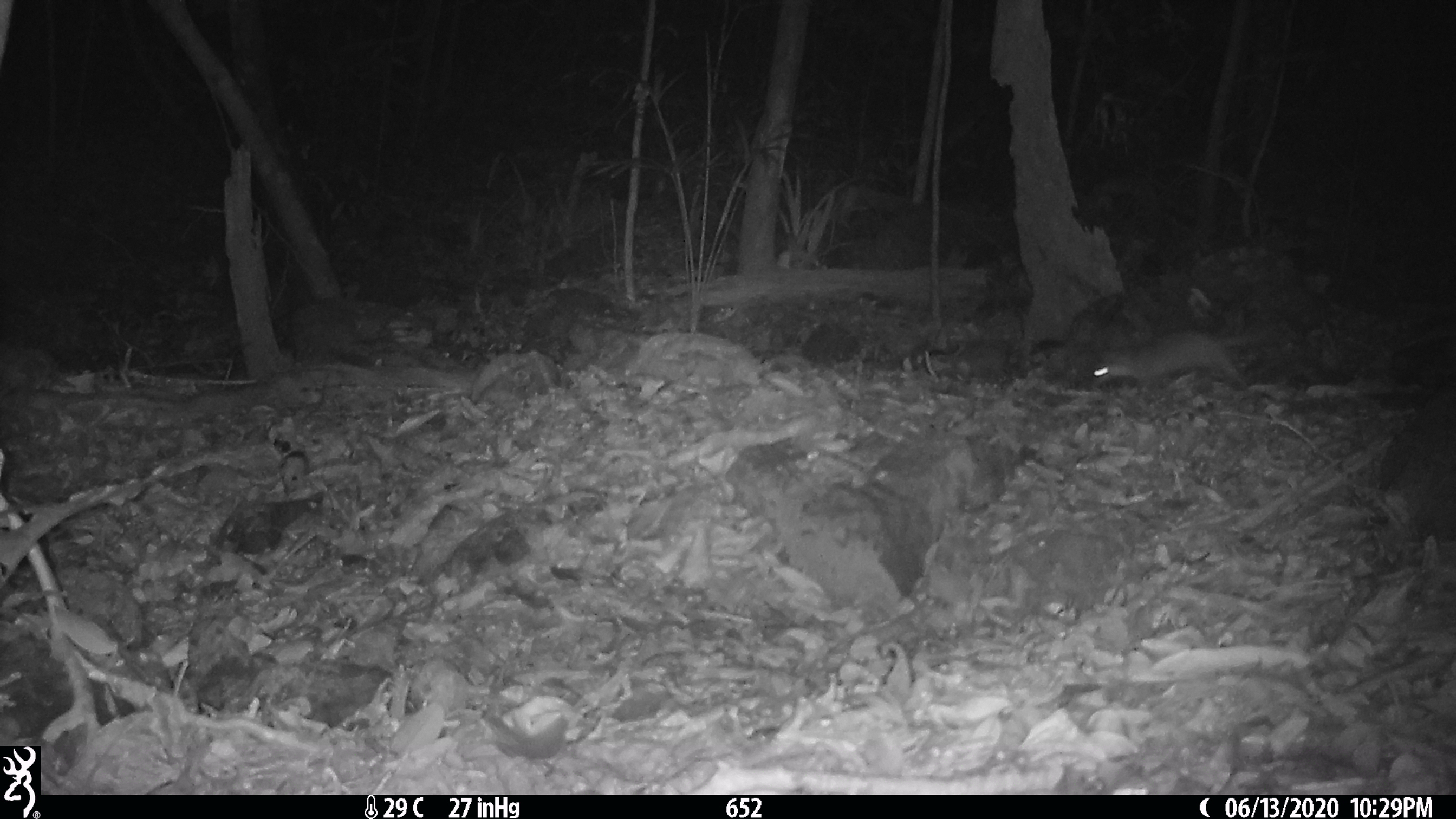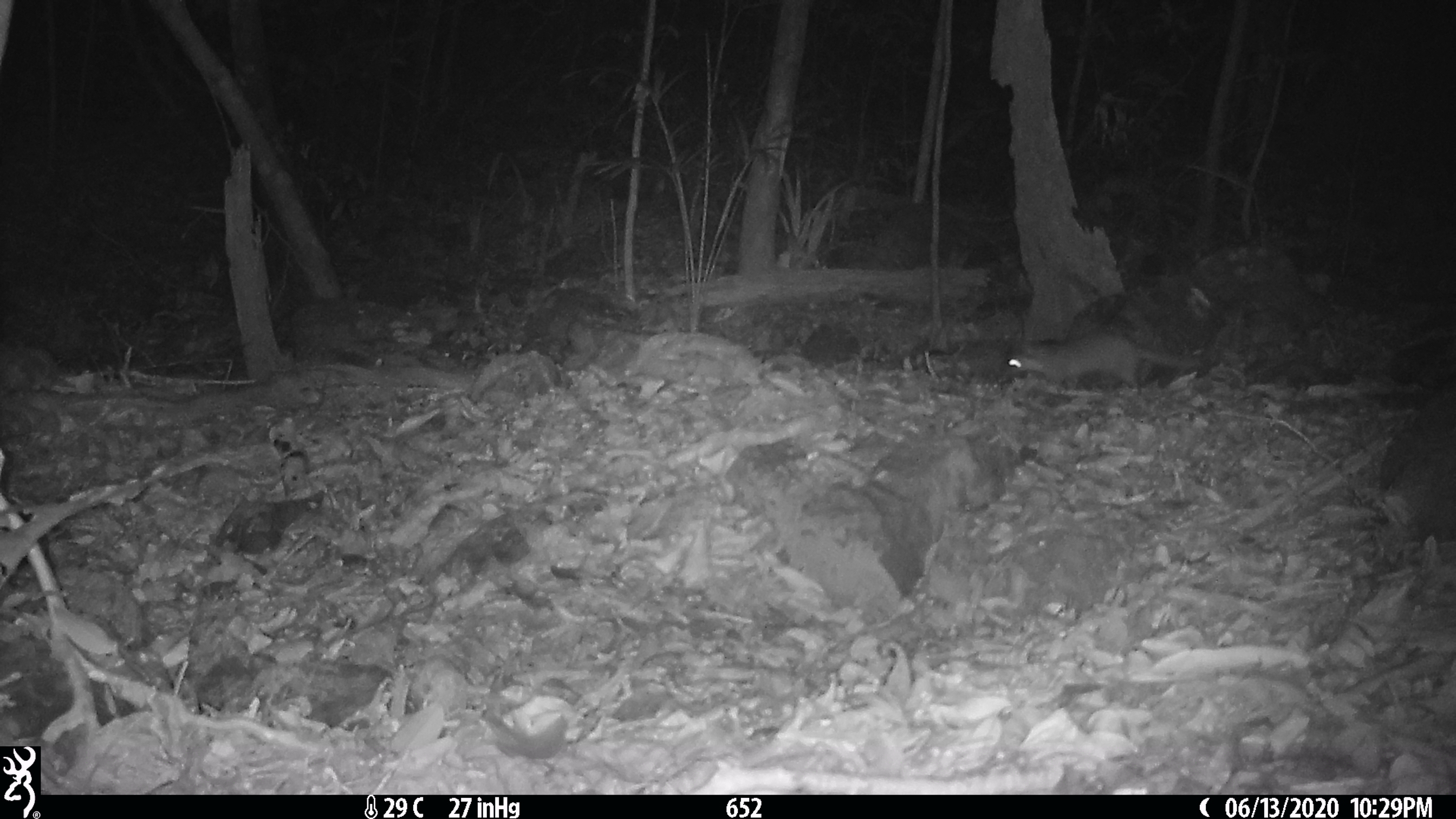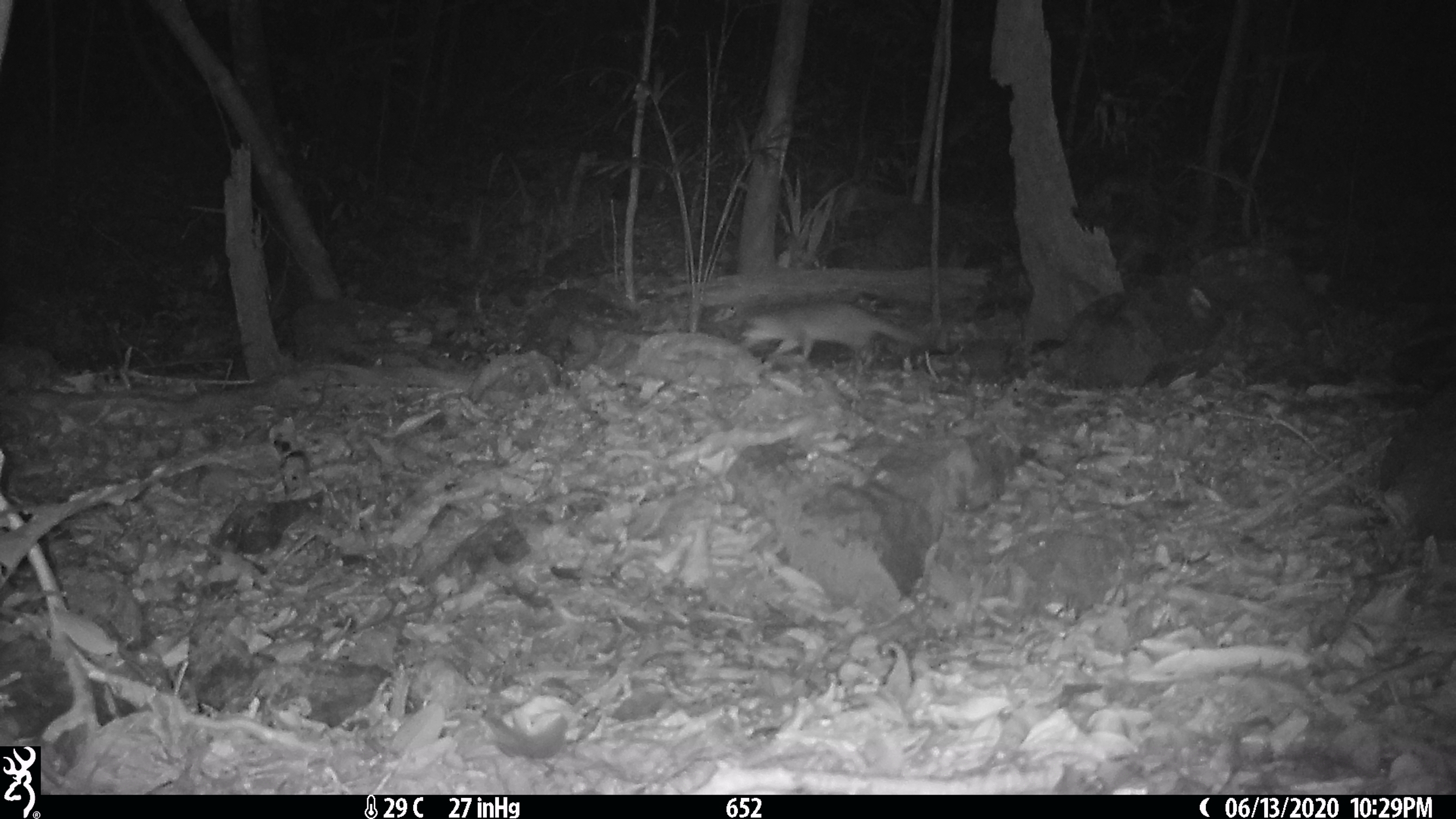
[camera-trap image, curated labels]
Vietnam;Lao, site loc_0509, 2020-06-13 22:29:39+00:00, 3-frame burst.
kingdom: Animalia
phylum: Chordata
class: Mammalia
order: Carnivora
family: Mustelidae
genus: Melogale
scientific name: Melogale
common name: ferret badger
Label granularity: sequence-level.